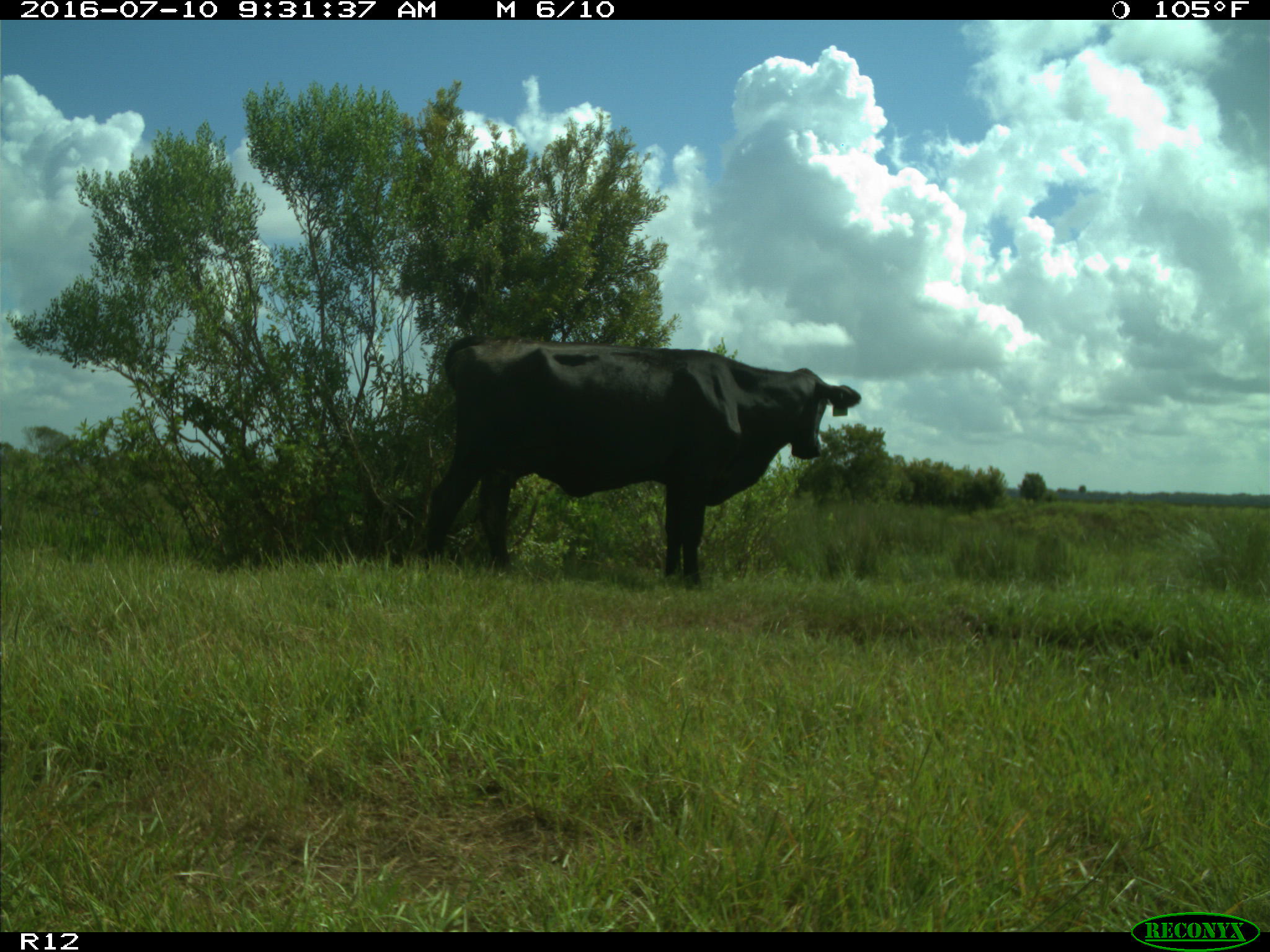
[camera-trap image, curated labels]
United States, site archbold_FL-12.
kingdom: Animalia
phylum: Chordata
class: Mammalia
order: Artiodactyla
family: Bovidae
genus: Bos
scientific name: Bos taurus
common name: domestic cow